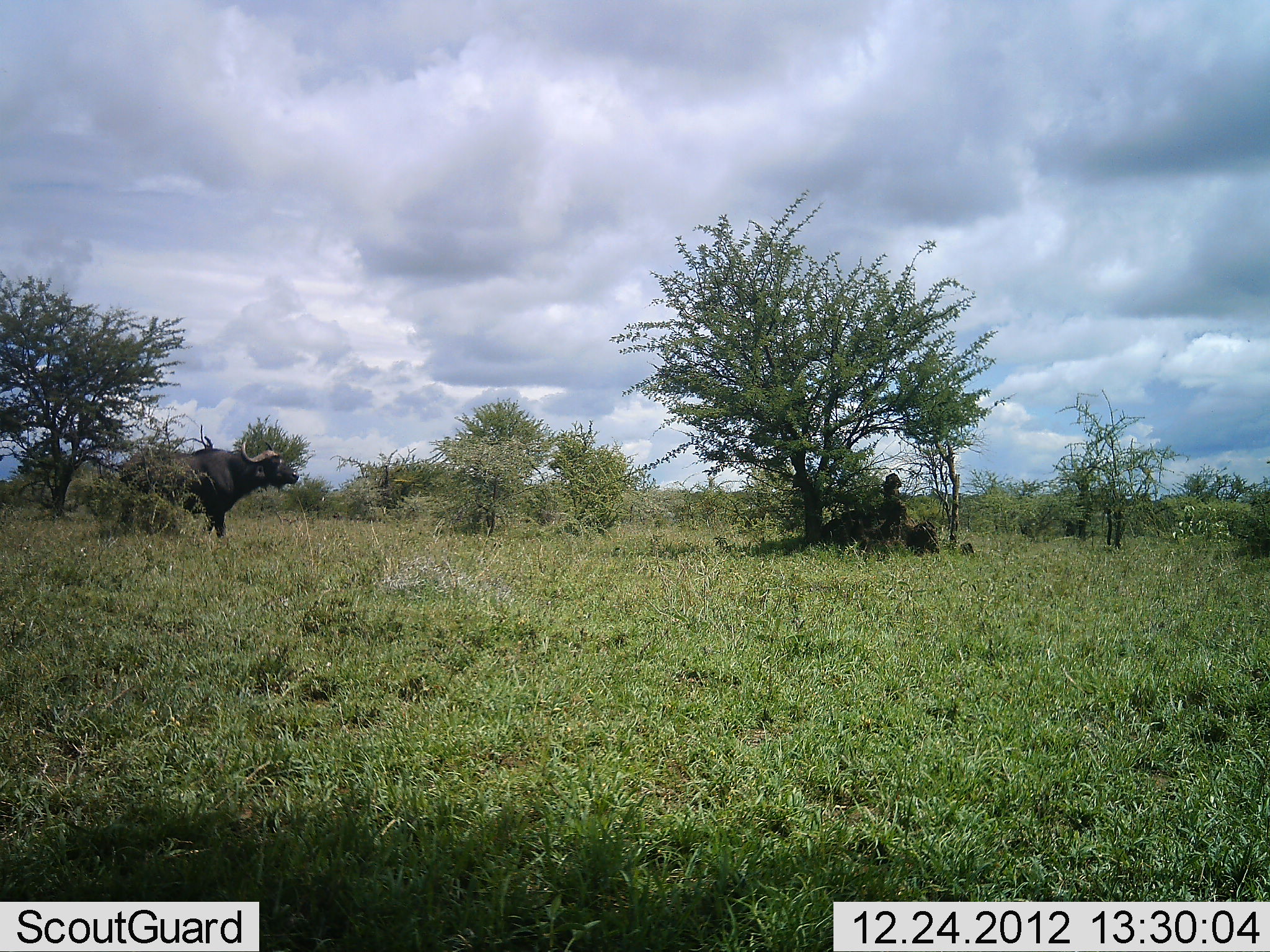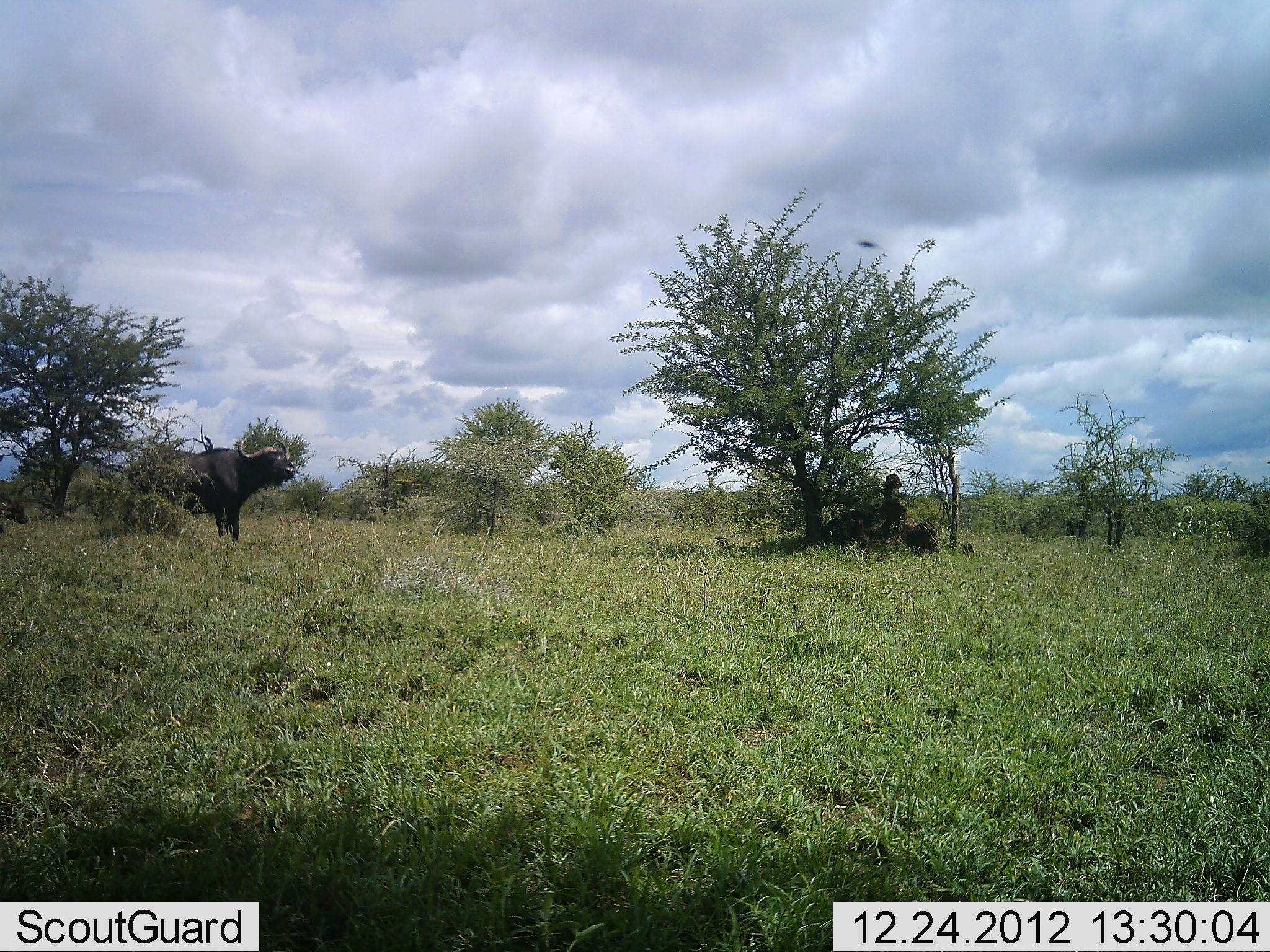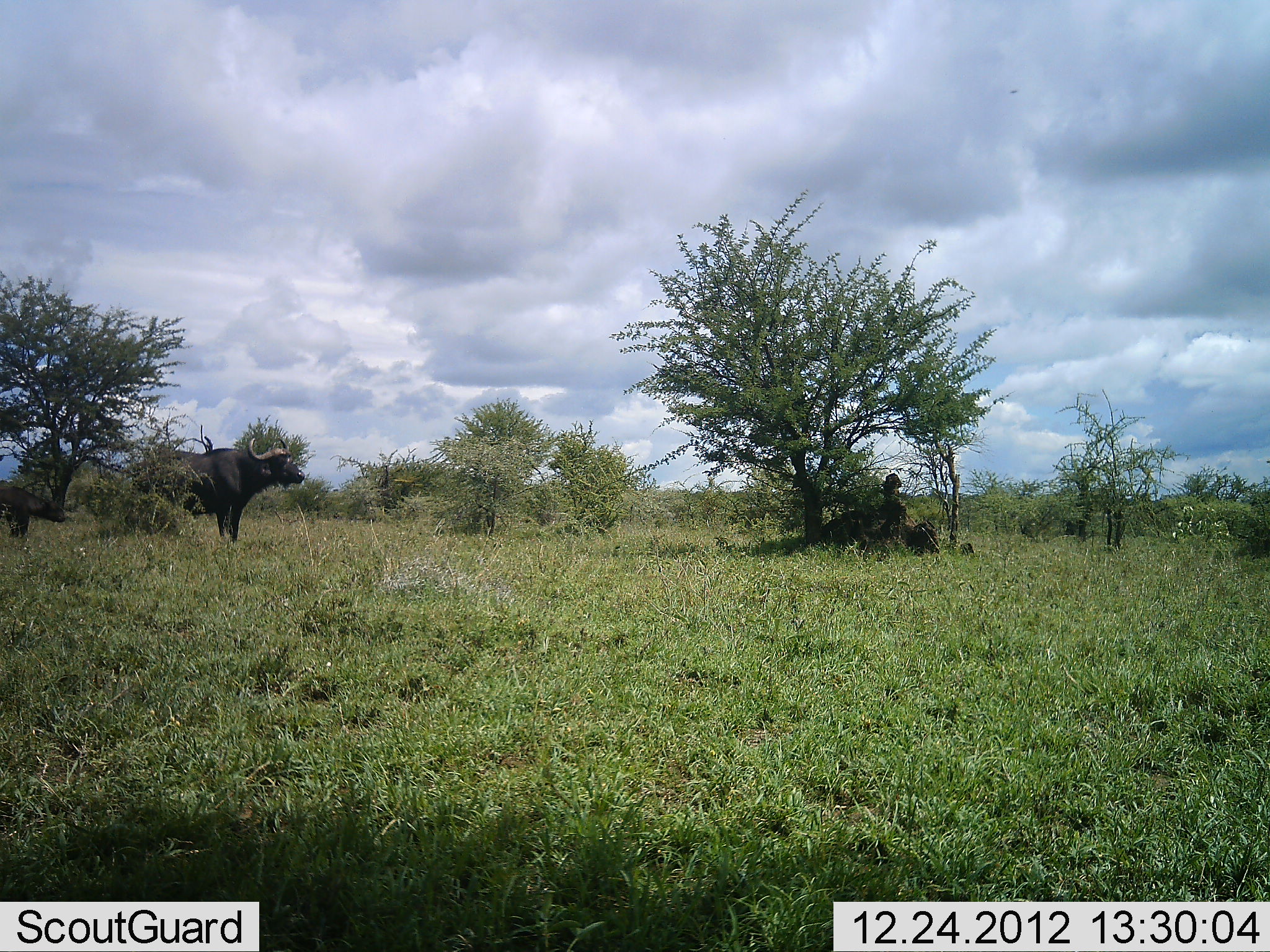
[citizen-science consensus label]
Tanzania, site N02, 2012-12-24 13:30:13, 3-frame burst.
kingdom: Animalia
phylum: Chordata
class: Mammalia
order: Artiodactyla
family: Bovidae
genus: Syncerus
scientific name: Syncerus caffer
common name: cape buffalo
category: buffalo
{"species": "buffalo (cape buffalo) (Syncerus caffer)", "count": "2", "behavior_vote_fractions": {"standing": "78%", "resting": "4%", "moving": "41%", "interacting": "4%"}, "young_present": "19%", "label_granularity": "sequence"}